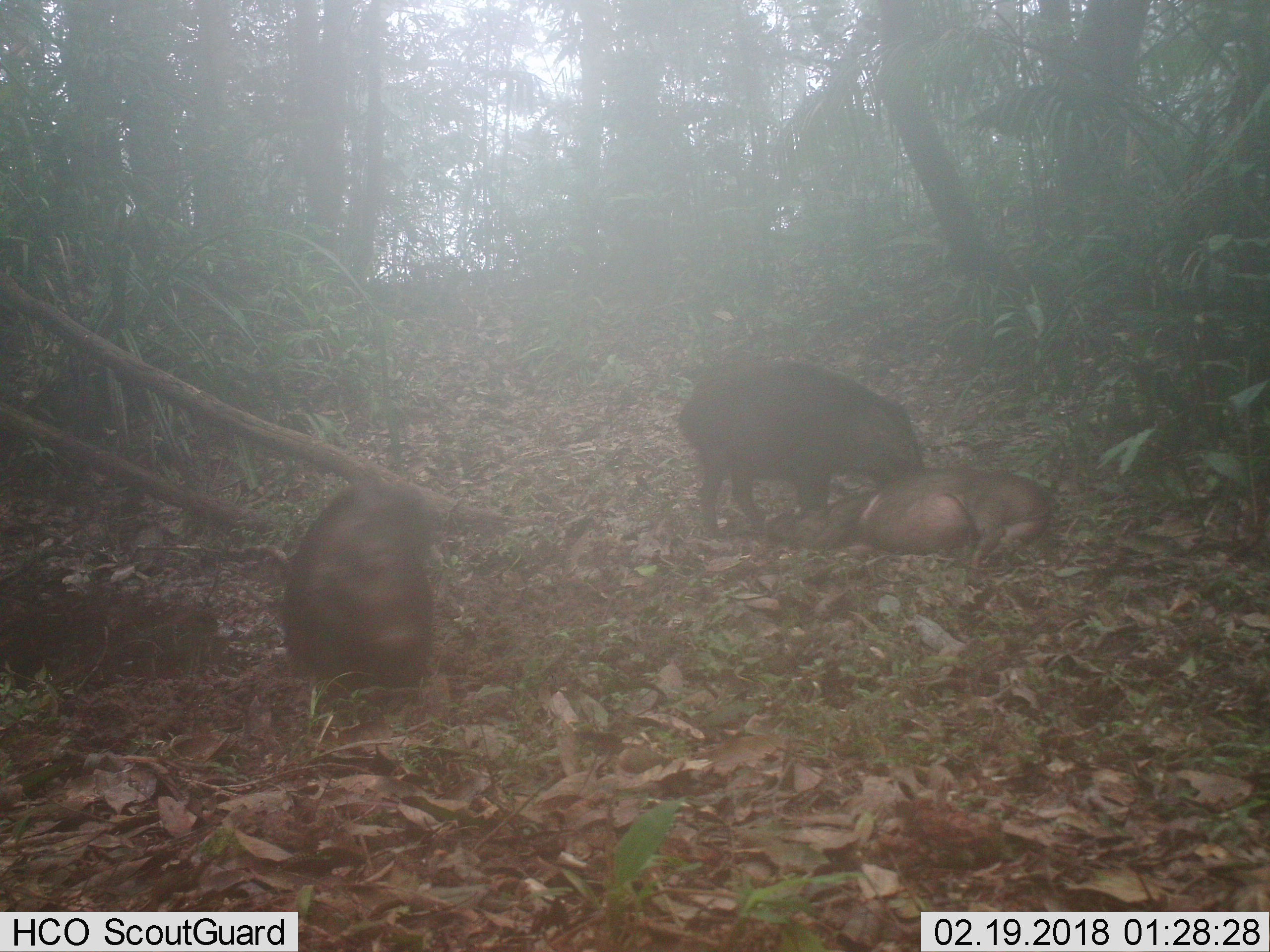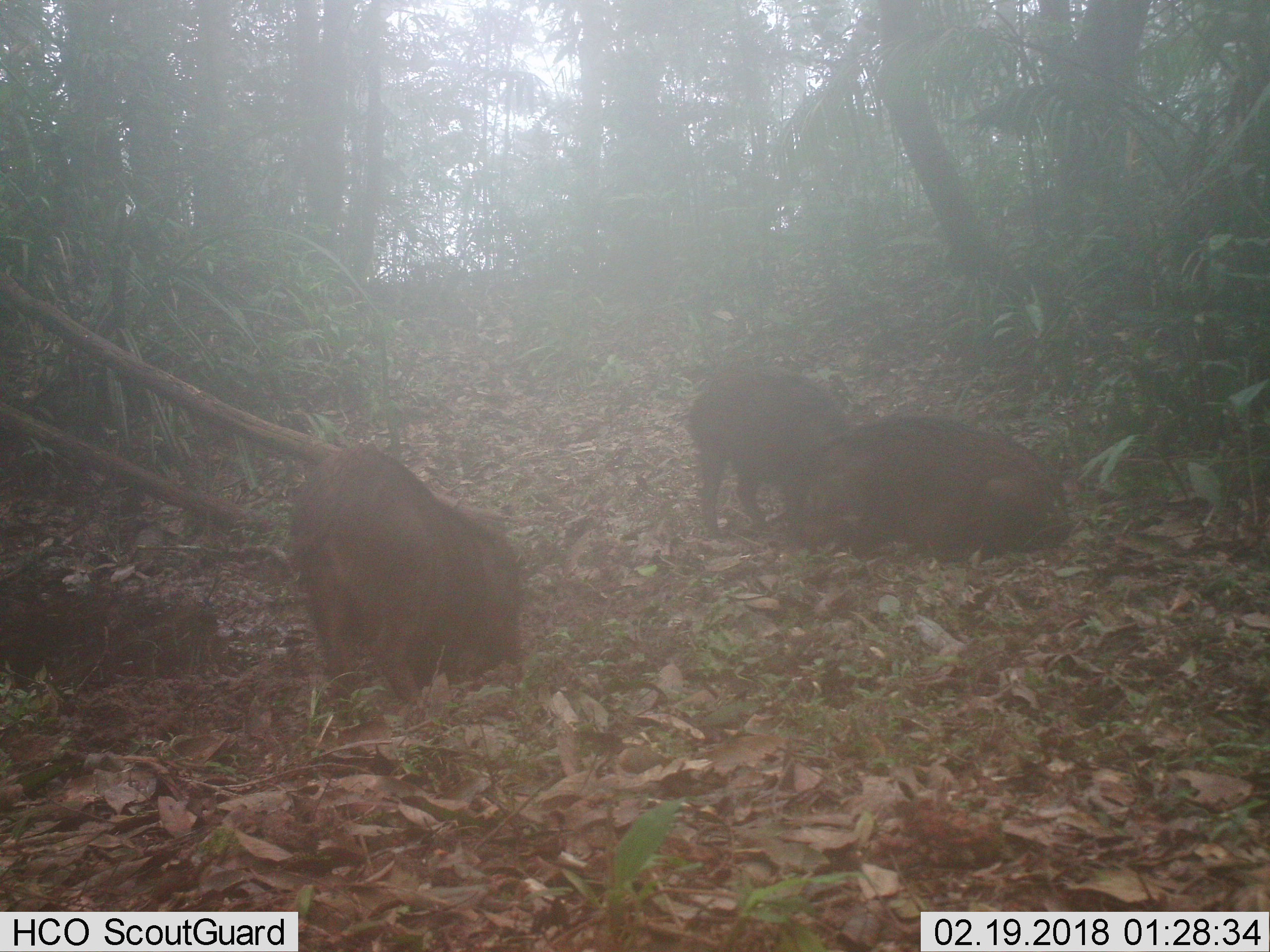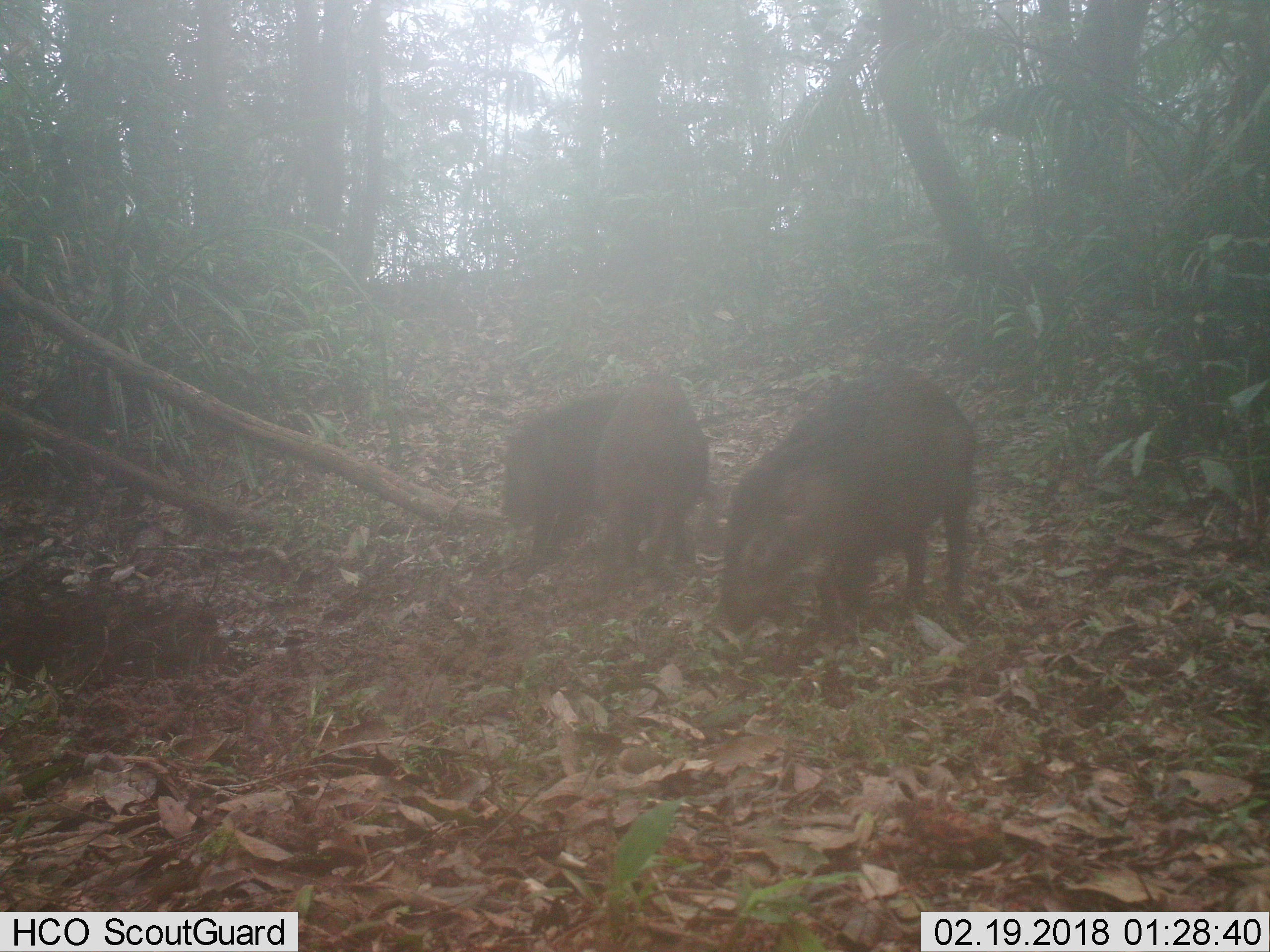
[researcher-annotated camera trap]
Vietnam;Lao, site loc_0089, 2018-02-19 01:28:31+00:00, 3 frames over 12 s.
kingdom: Animalia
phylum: Chordata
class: Mammalia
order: Artiodactyla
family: Suidae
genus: Sus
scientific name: Sus scrofa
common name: eurasian wild pig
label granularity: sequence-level